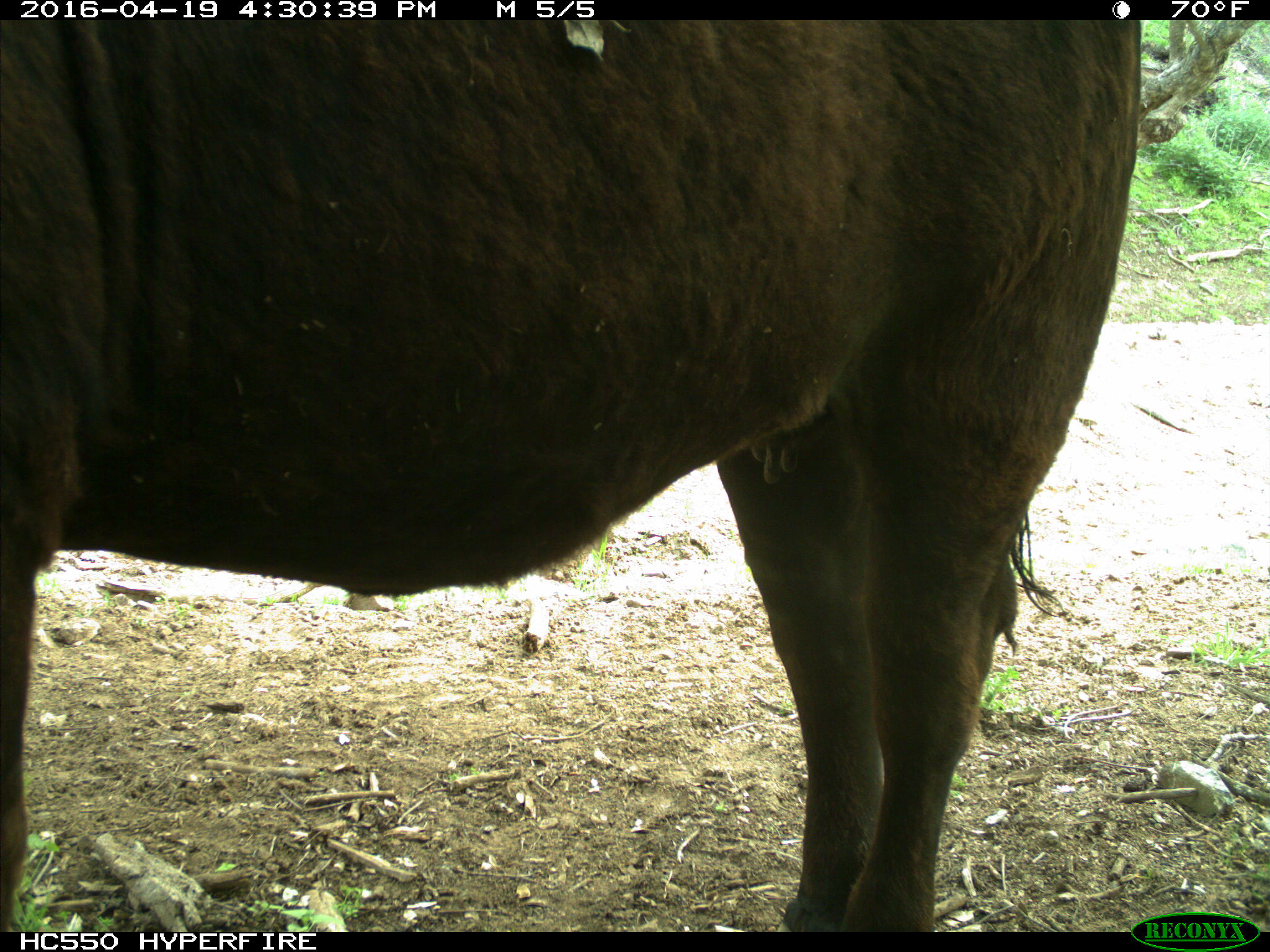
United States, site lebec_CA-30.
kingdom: Animalia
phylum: Chordata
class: Mammalia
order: Artiodactyla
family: Bovidae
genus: Bos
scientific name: Bos taurus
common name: domestic cow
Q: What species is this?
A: Bos taurus (domestic cow).